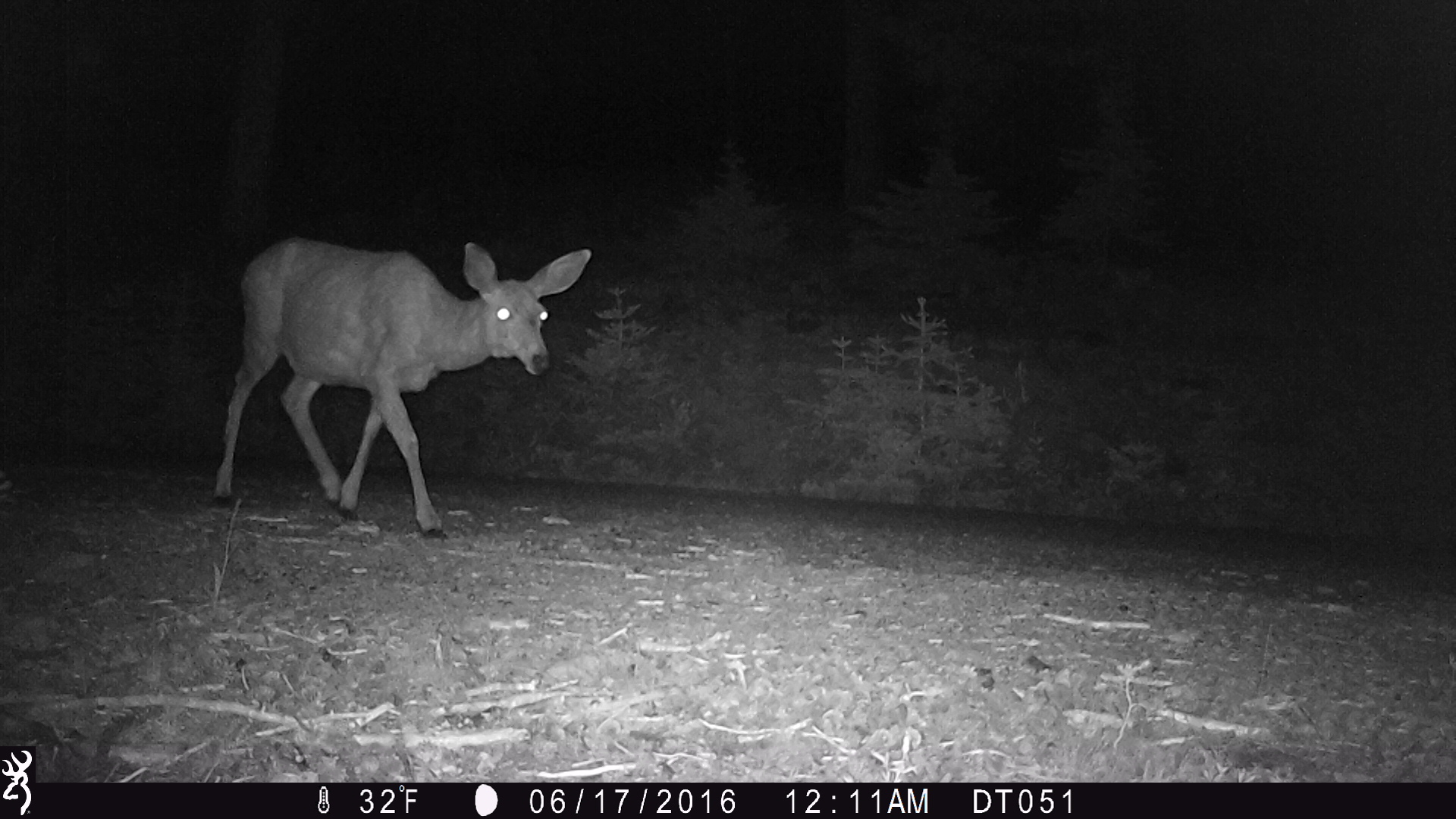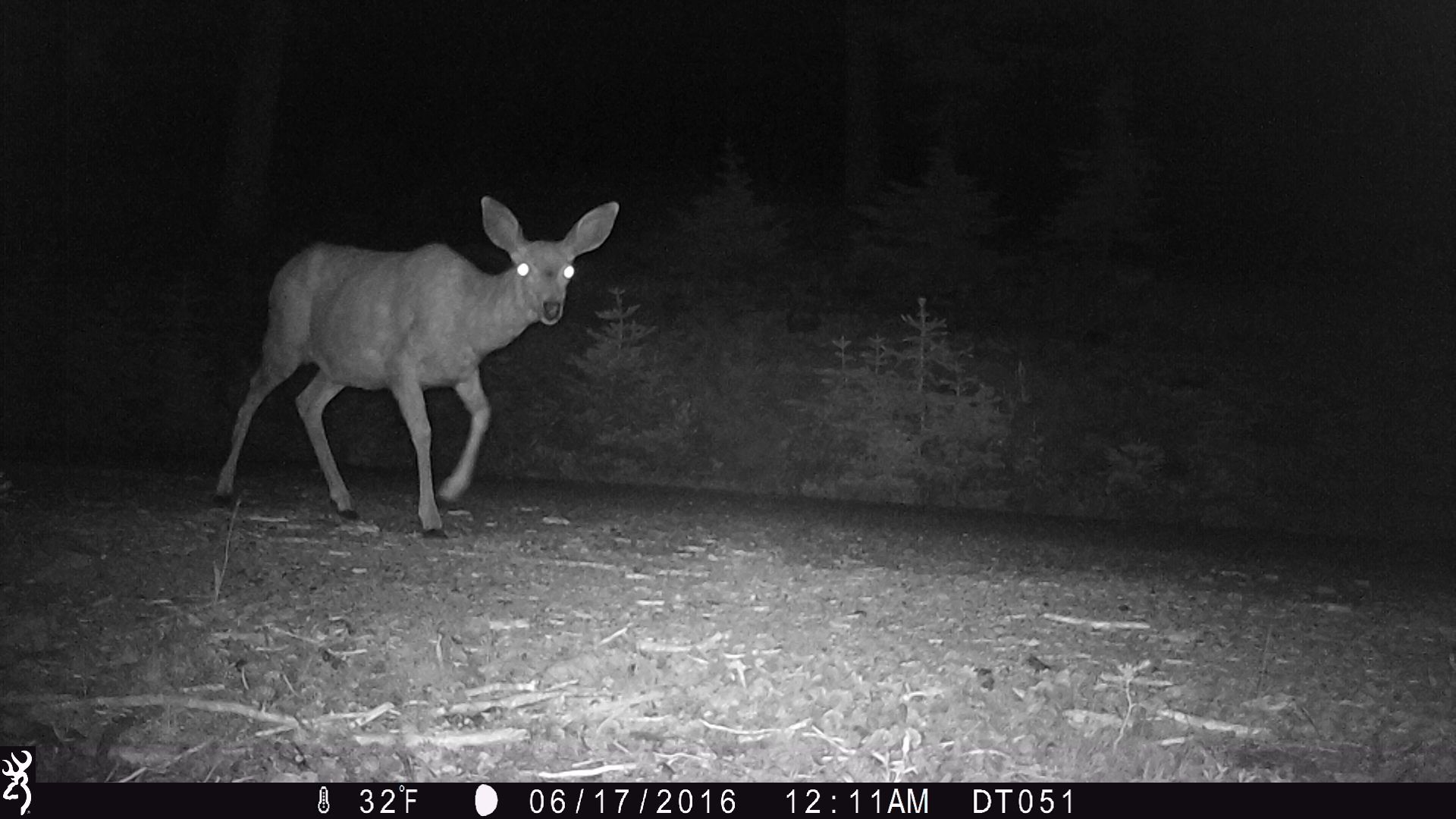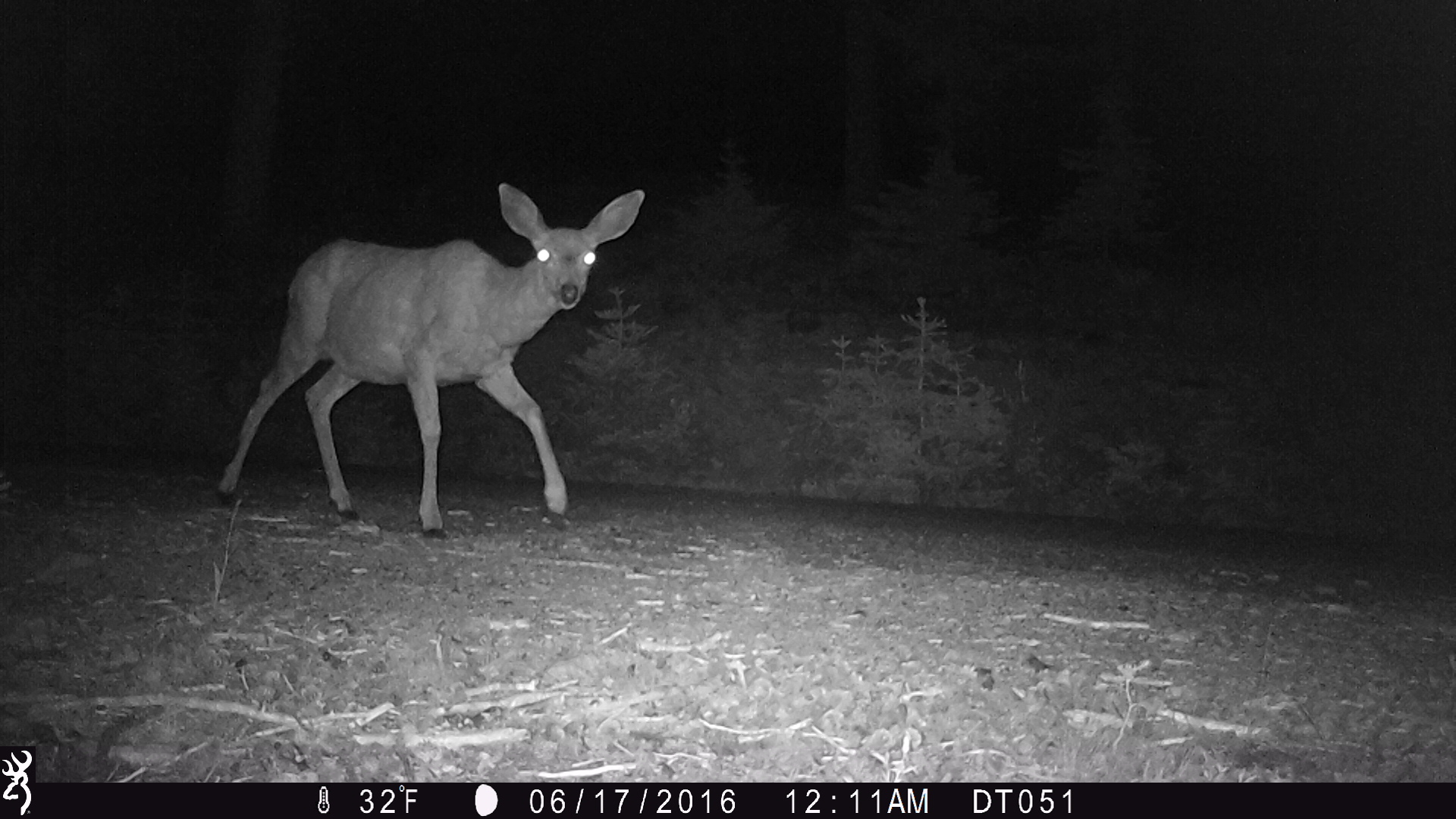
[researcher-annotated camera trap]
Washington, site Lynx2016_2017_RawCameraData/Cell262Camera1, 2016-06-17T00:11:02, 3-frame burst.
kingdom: Animalia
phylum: Chordata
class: Mammalia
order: Artiodactyla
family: Cervidae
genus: Odocoileus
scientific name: Odocoileus hemionus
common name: mule deer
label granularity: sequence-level